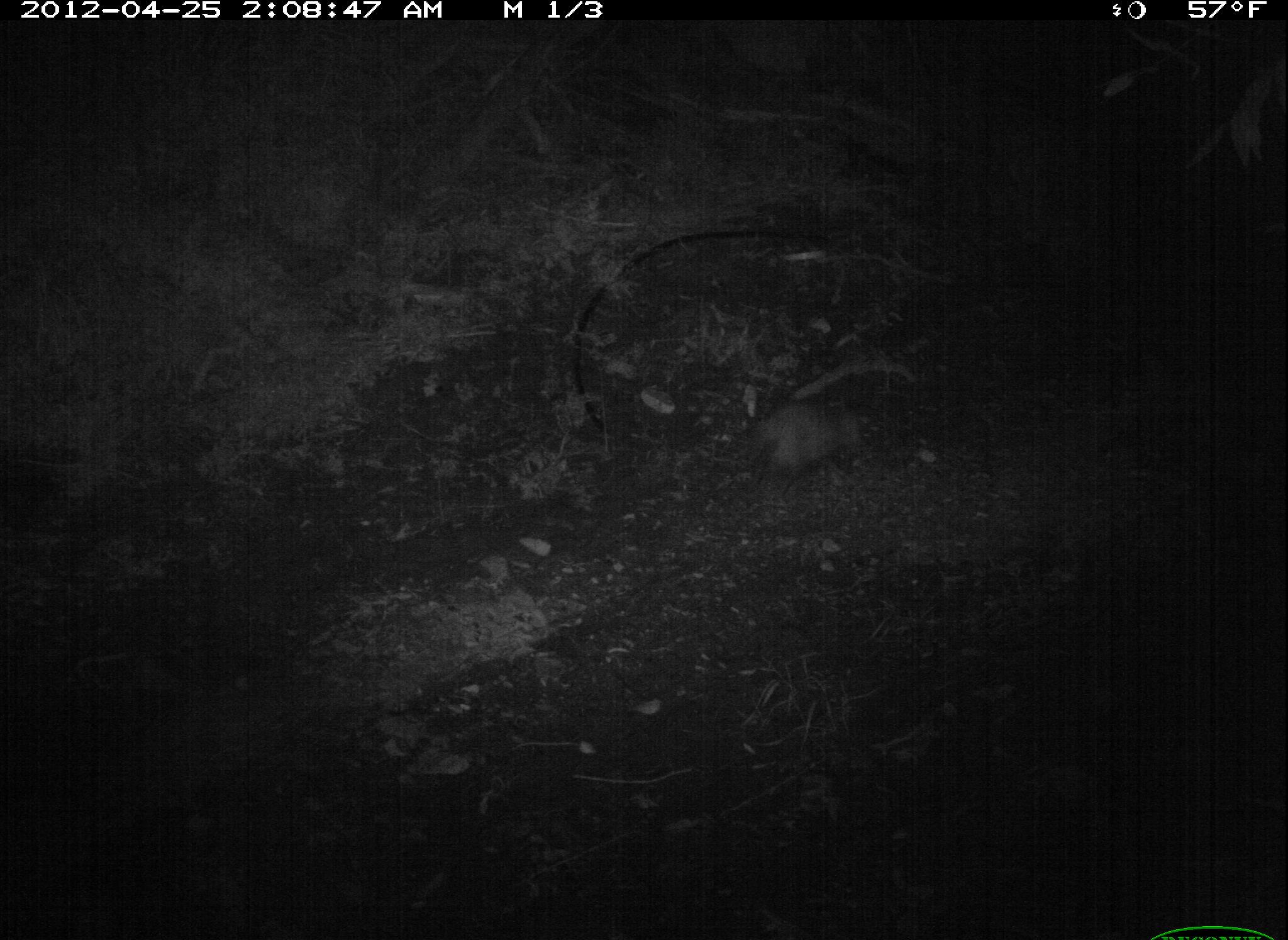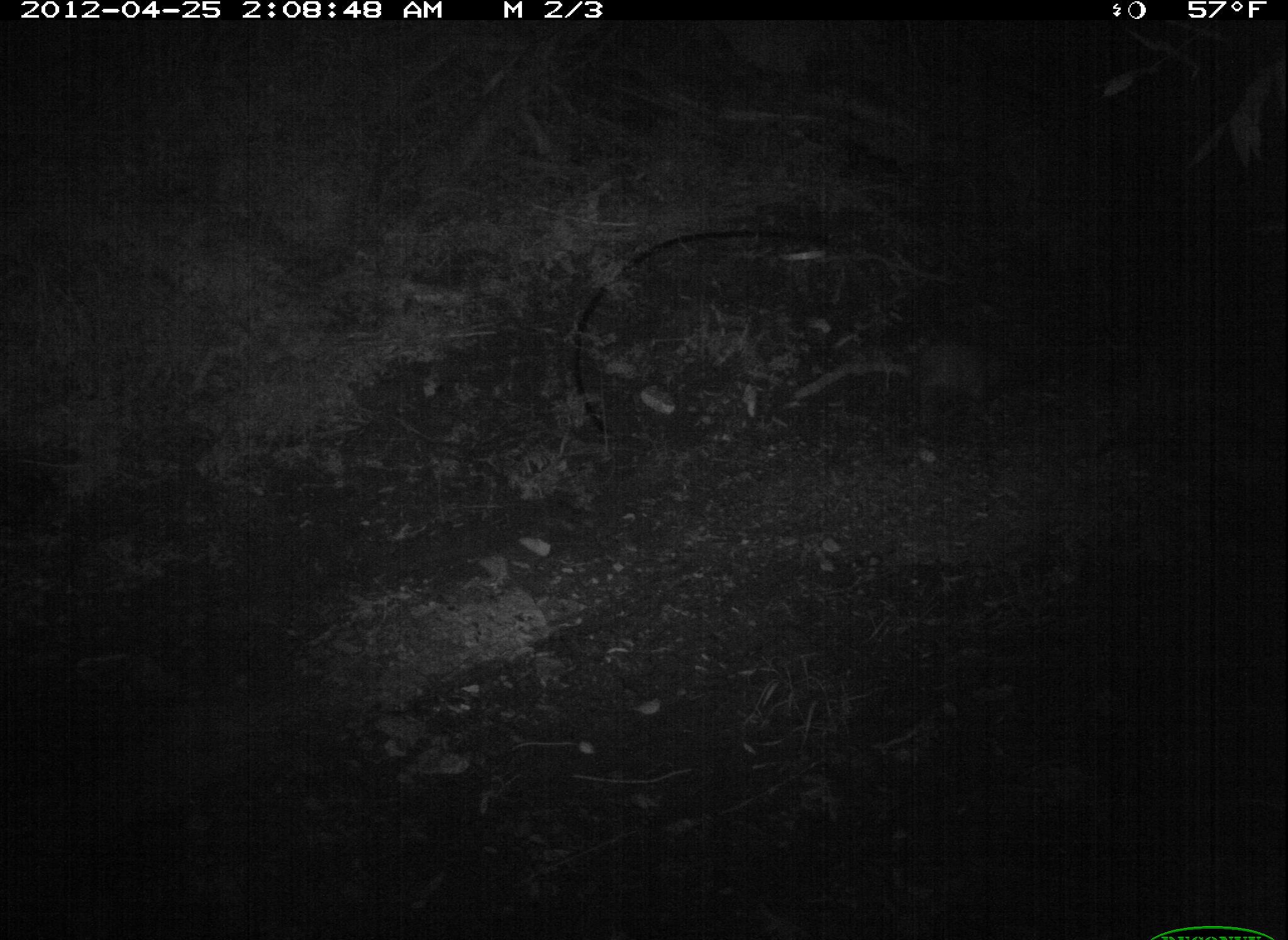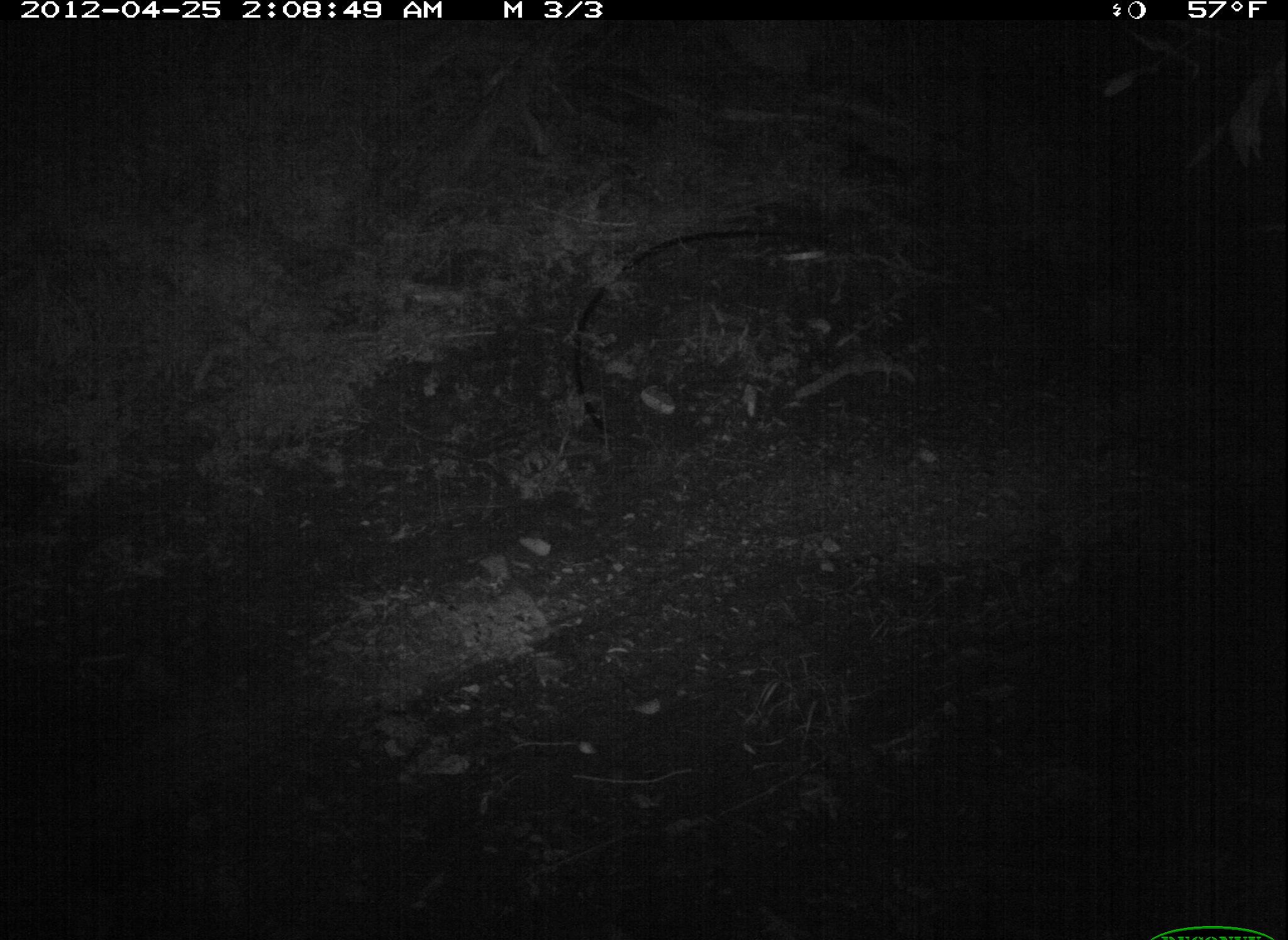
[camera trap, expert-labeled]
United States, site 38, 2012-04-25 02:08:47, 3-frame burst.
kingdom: Animalia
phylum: Chordata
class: Mammalia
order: Didelphimorphia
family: Didelphidae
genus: Didelphis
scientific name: Didelphis virginiana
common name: virginia opossum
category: opossum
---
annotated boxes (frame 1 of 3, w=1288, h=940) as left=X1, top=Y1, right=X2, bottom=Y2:
opossum: left=716, top=367, right=866, bottom=509